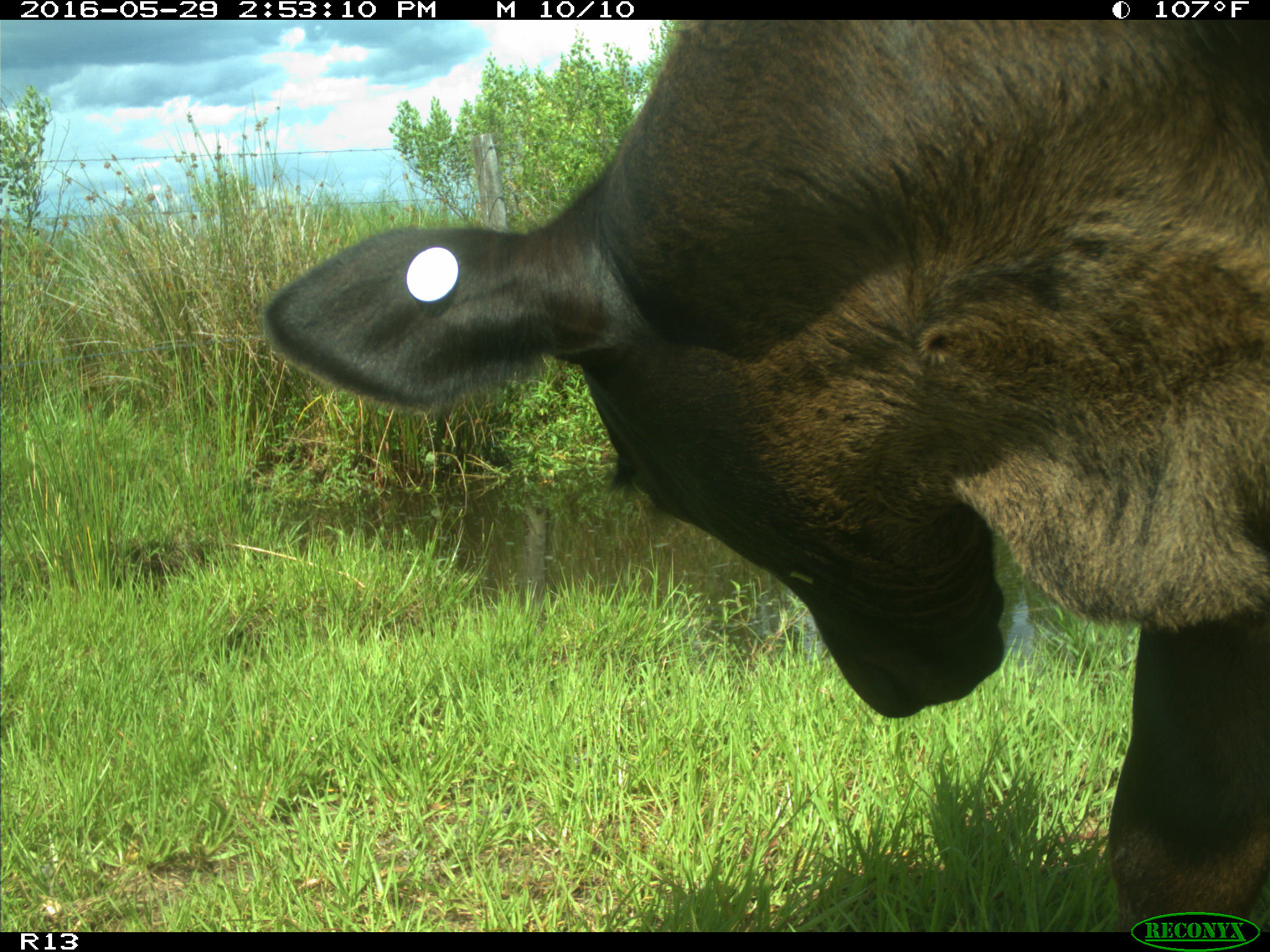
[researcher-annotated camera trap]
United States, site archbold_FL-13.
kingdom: Animalia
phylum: Chordata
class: Mammalia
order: Artiodactyla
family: Bovidae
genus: Bos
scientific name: Bos taurus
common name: domestic cow